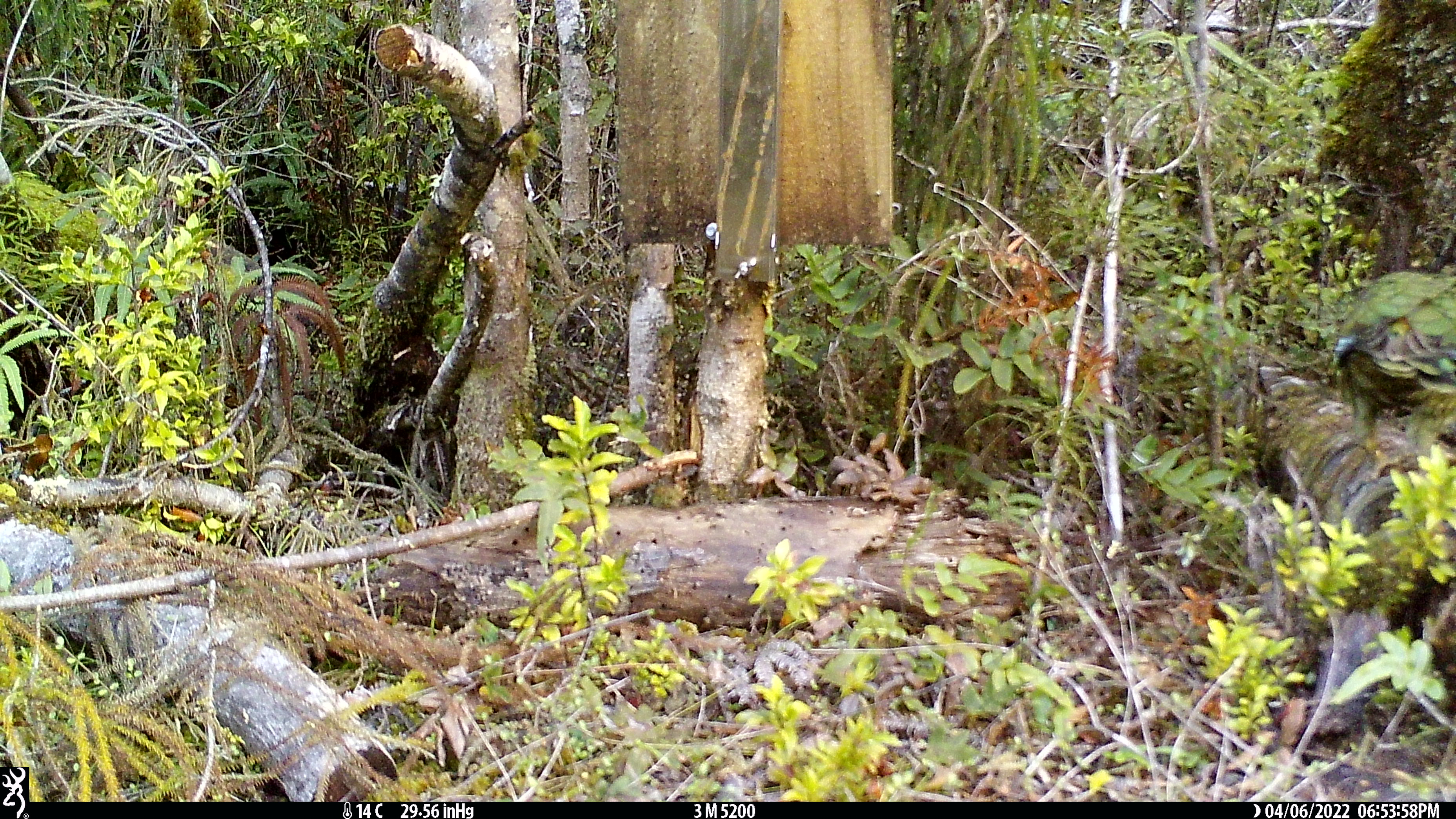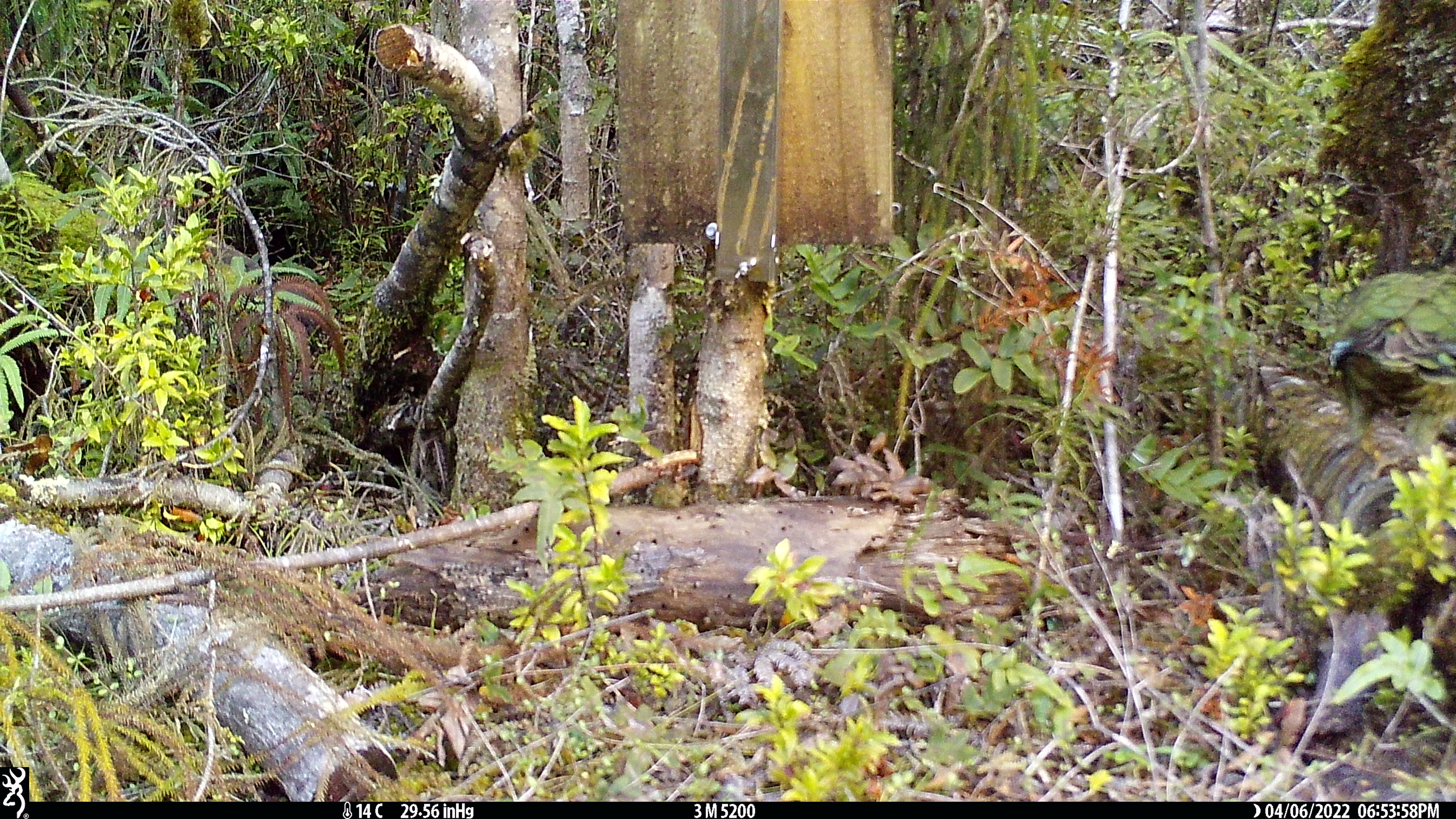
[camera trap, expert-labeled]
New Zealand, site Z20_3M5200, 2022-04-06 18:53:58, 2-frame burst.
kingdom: Animalia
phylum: Chordata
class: Aves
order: Psittaciformes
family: Strigopidae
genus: Nestor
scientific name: Nestor notabilis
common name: kea